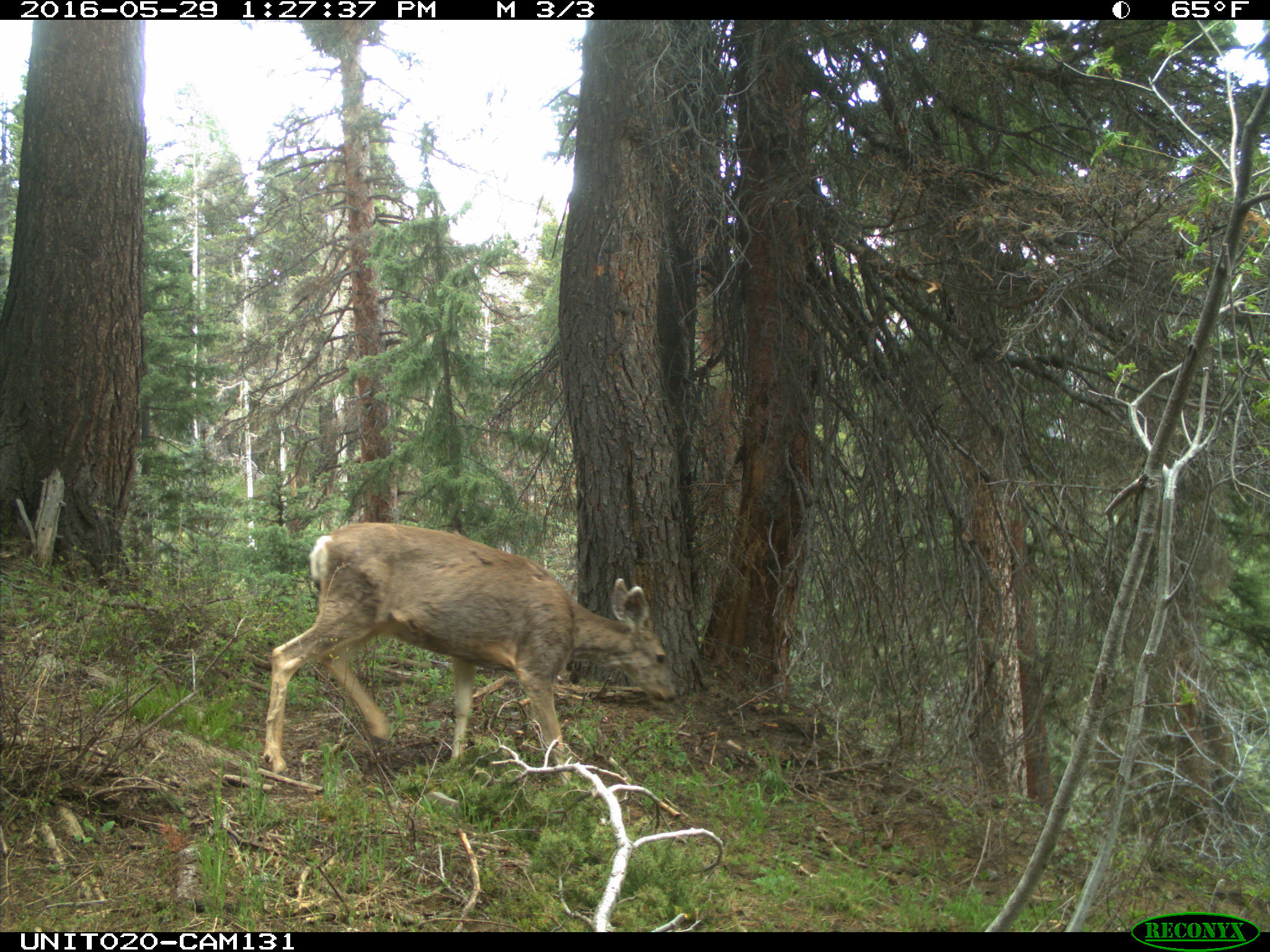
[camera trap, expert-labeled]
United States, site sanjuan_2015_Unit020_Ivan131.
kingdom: Animalia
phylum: Chordata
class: Mammalia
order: Artiodactyla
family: Cervidae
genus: Odocoileus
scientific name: Odocoileus hemionus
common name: mule deer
Odocoileus hemionus (mule deer).